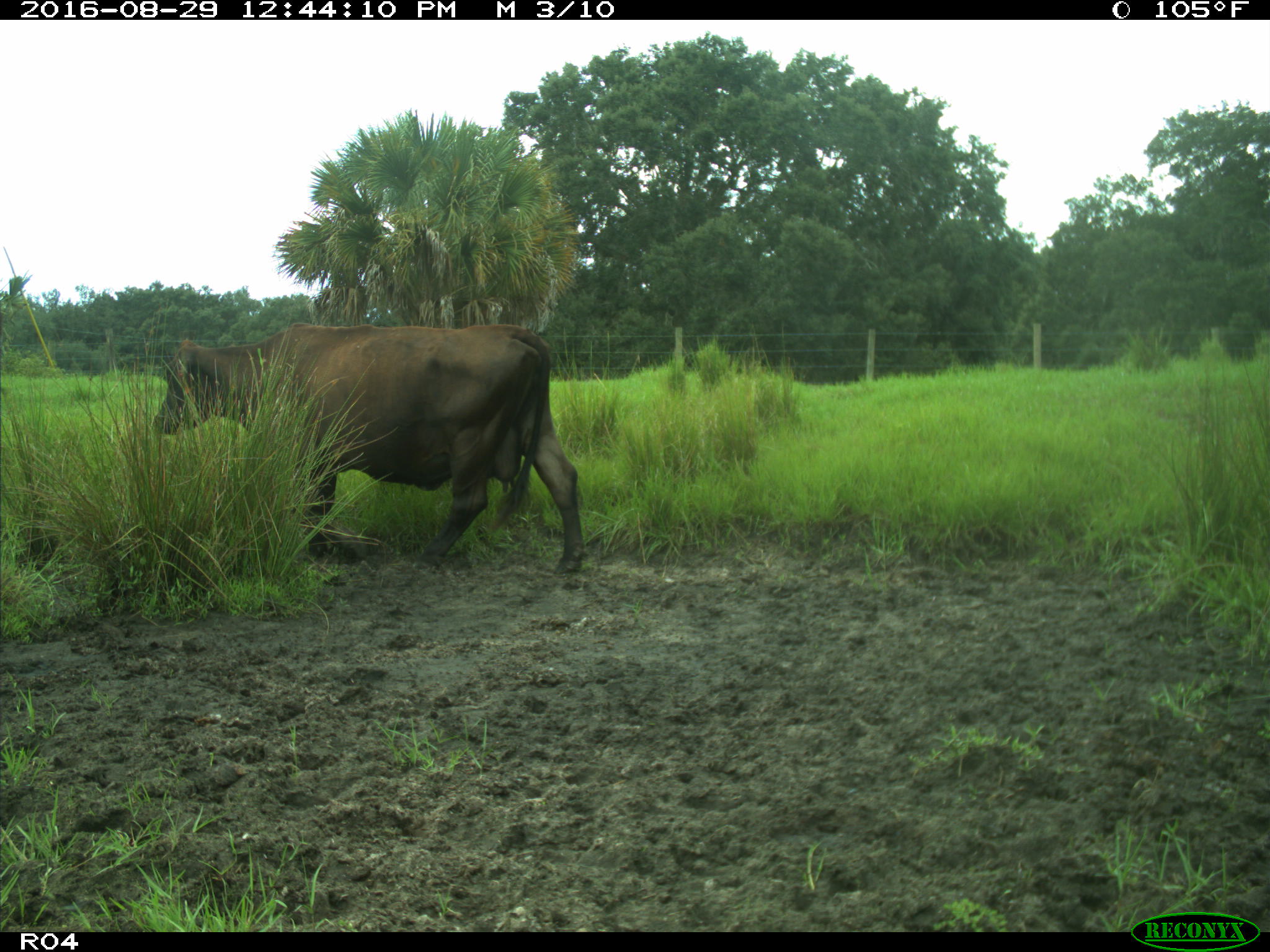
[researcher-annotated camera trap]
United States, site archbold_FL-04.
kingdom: Animalia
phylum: Chordata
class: Mammalia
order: Artiodactyla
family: Bovidae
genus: Bos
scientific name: Bos taurus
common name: domestic cow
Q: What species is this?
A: Bos taurus (domestic cow).